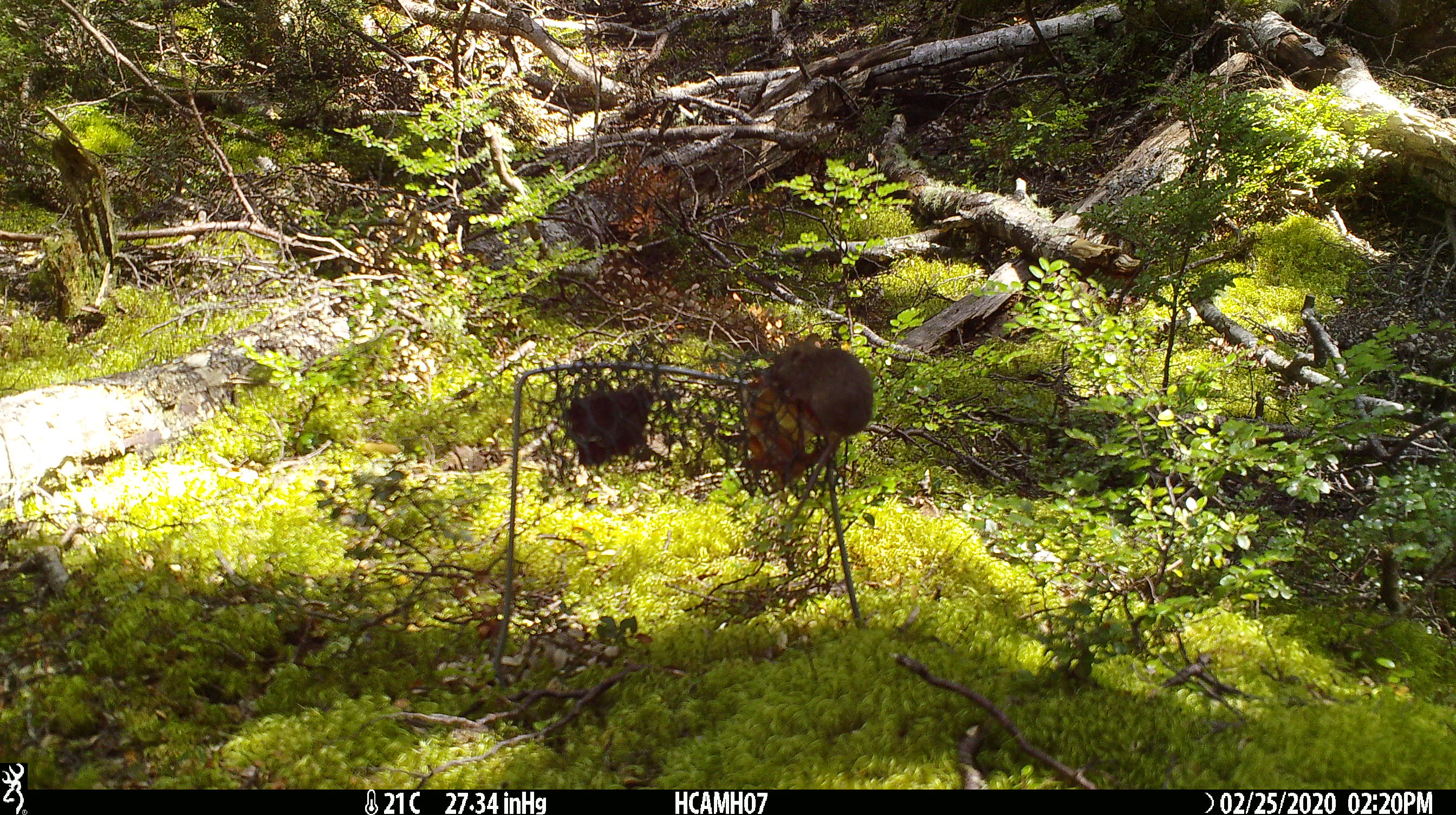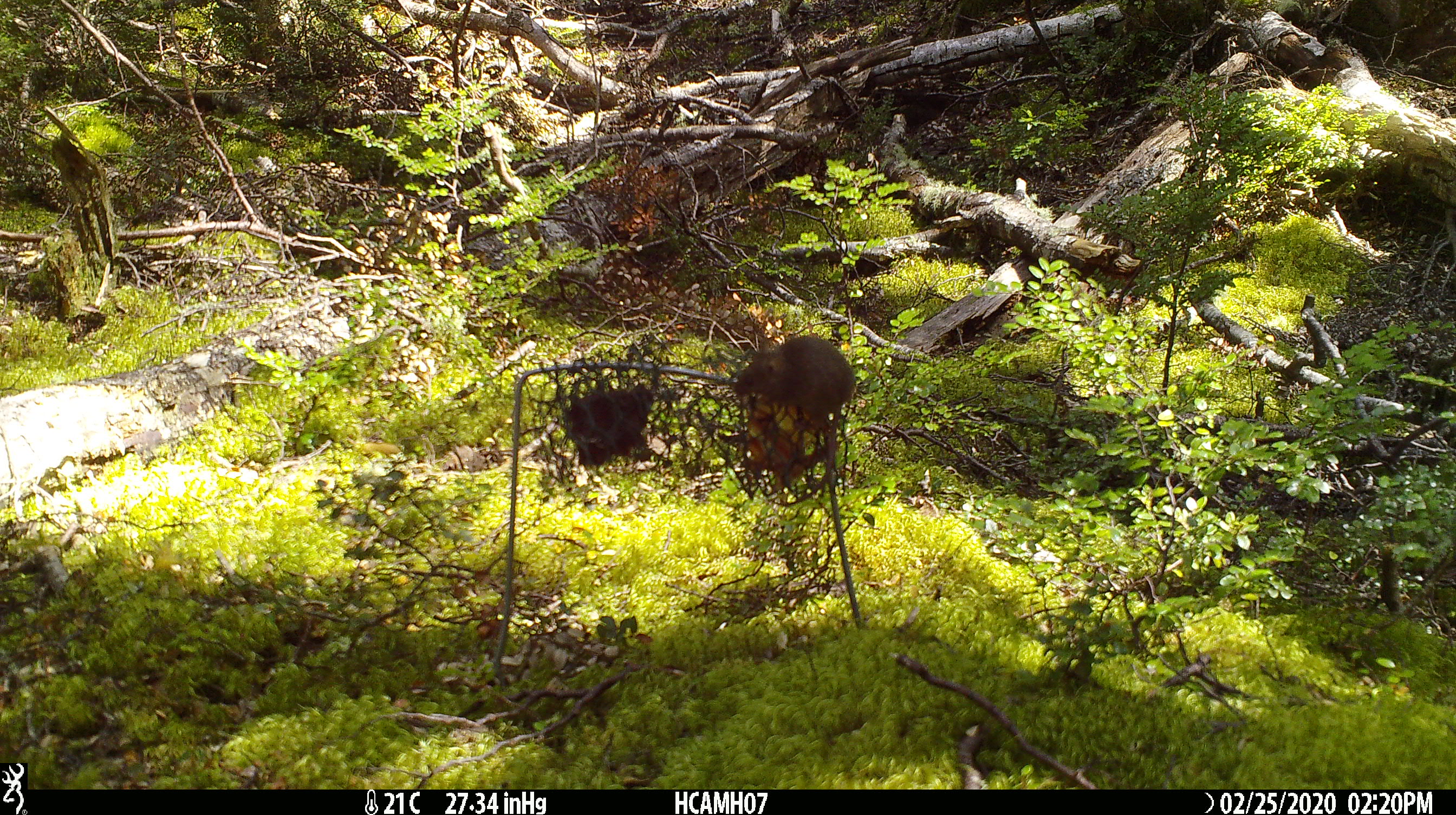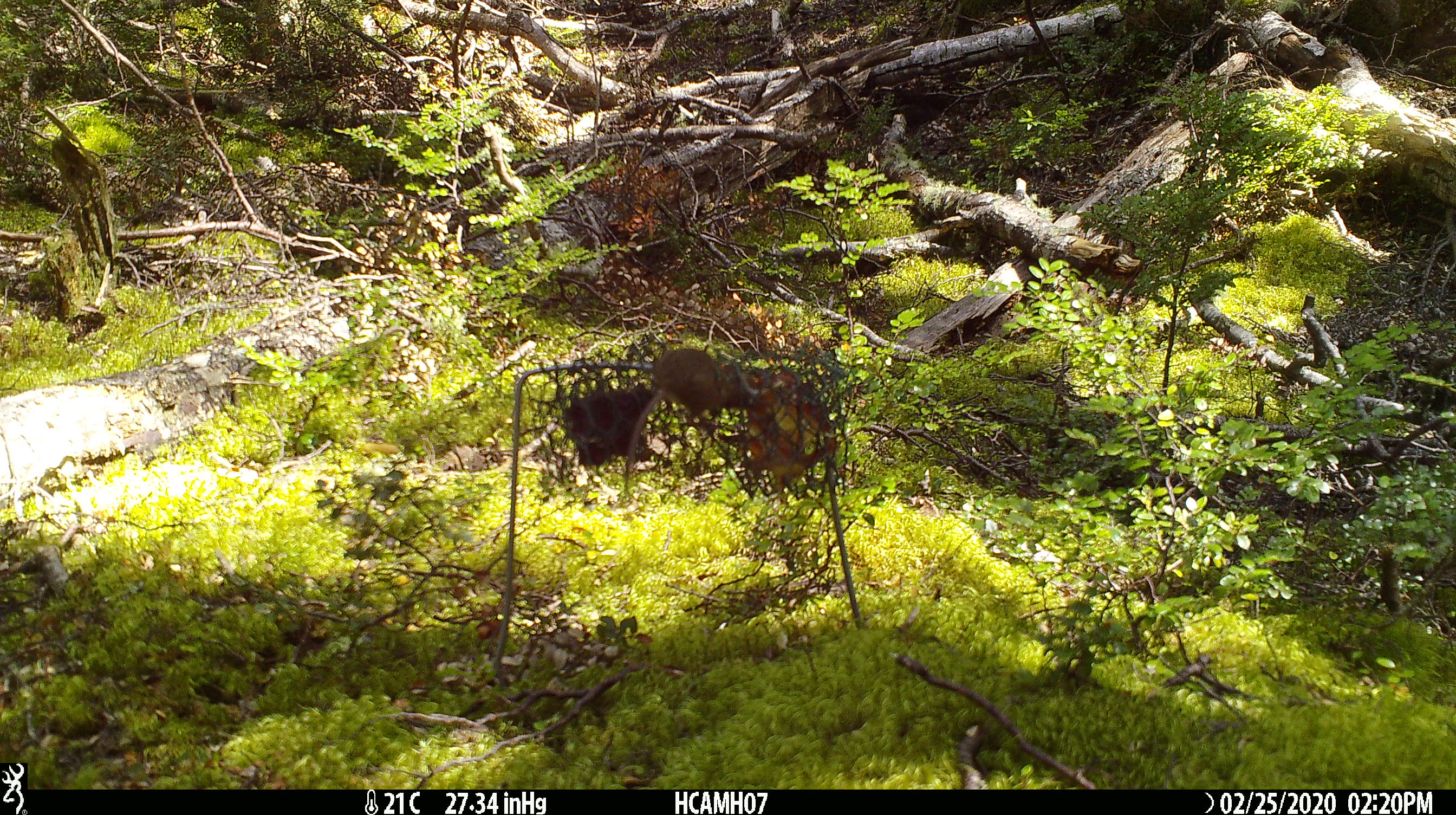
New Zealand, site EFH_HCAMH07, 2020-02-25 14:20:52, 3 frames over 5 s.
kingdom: Animalia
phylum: Chordata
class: Mammalia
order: Rodentia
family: Muridae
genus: Mus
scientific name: Mus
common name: mouse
Mouse (Mus).